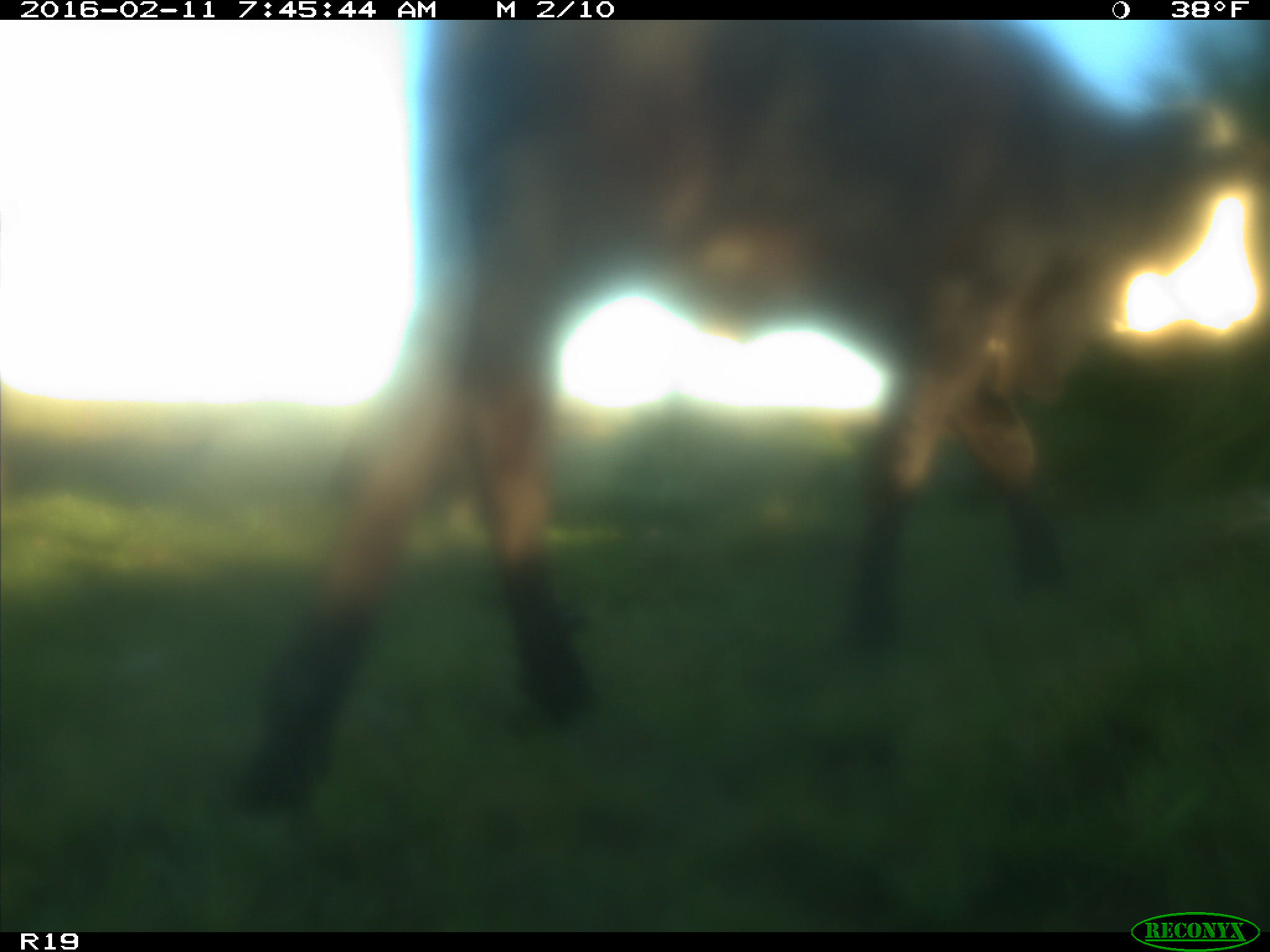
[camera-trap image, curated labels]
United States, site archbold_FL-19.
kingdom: Animalia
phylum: Chordata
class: Mammalia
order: Artiodactyla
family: Bovidae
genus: Bos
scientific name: Bos taurus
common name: domestic cow